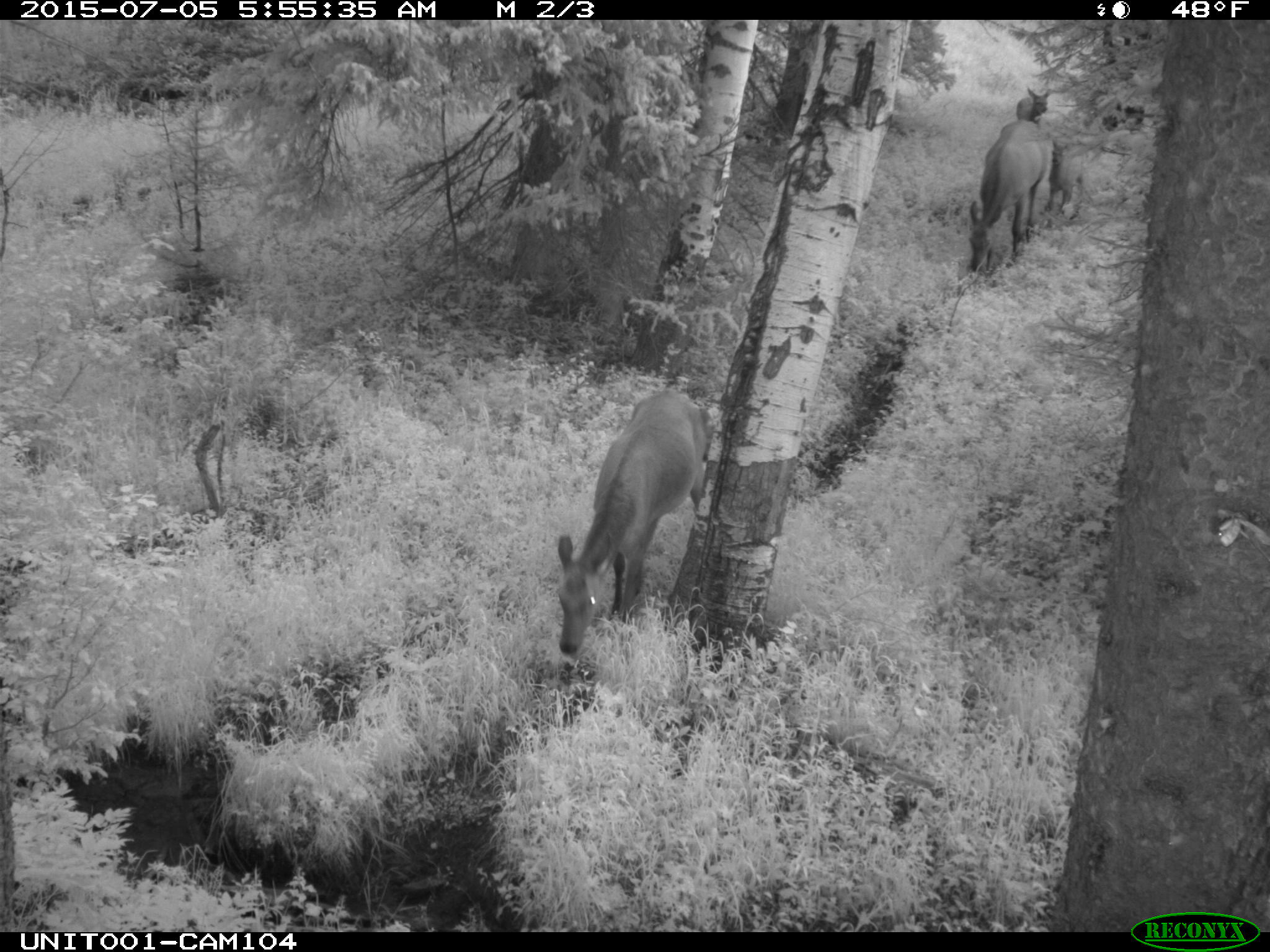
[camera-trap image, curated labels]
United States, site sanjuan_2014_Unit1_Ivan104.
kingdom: Animalia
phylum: Chordata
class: Mammalia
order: Artiodactyla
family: Cervidae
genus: Cervus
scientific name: Cervus elaphus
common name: red deer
Cervus elaphus (red deer).